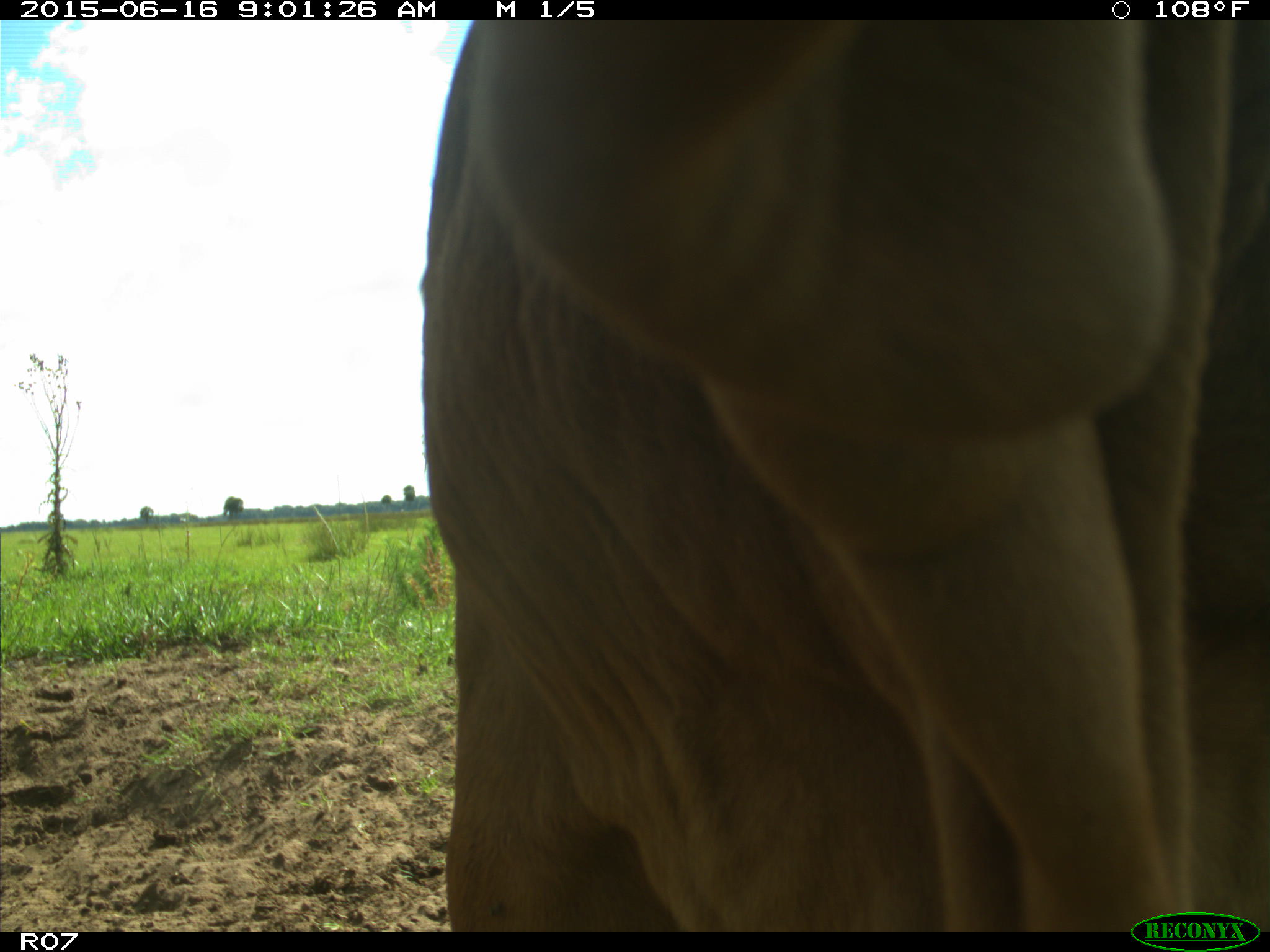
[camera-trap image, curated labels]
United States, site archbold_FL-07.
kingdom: Animalia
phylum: Chordata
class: Mammalia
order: Artiodactyla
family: Bovidae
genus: Bos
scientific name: Bos taurus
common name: domestic cow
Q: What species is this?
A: Bos taurus (domestic cow).